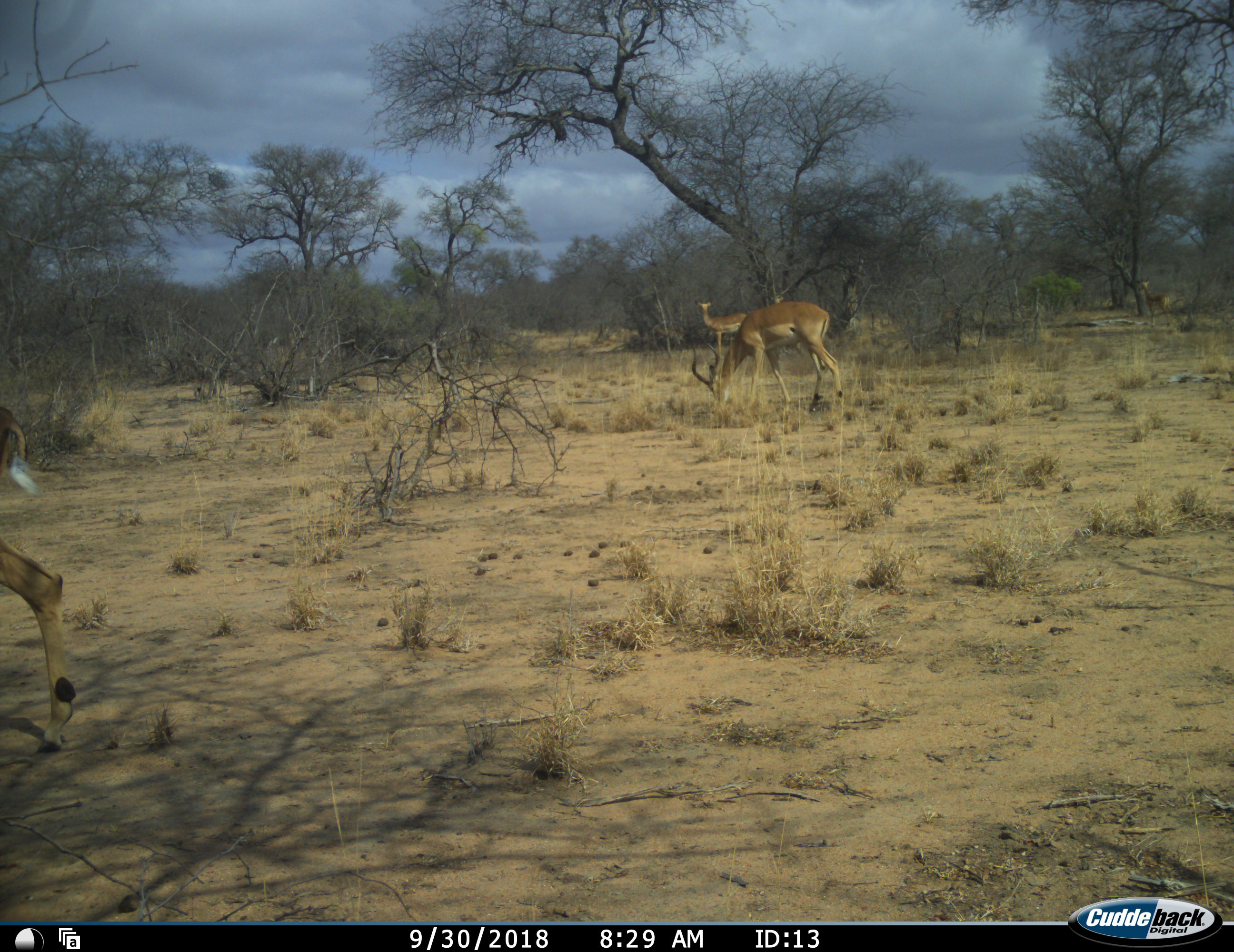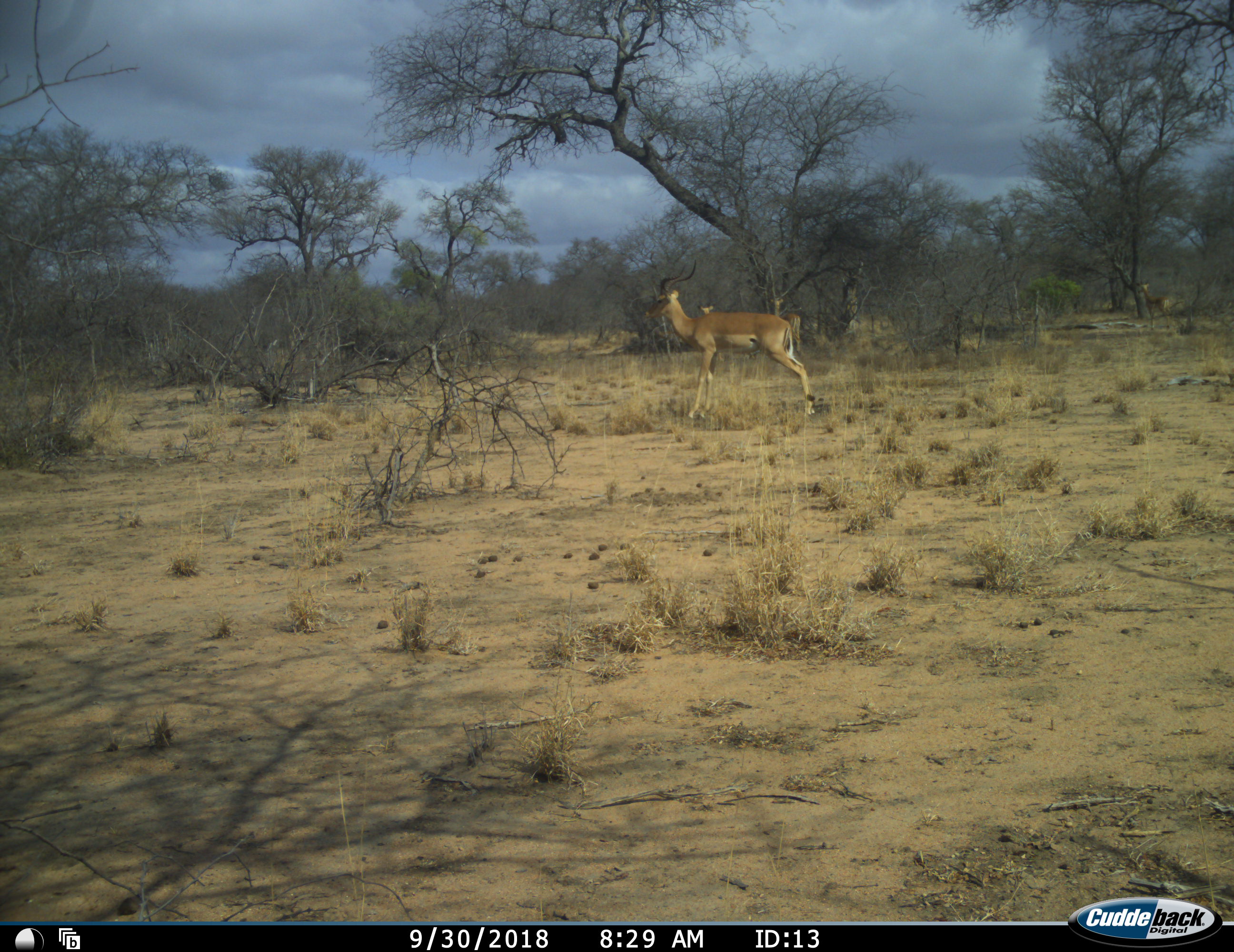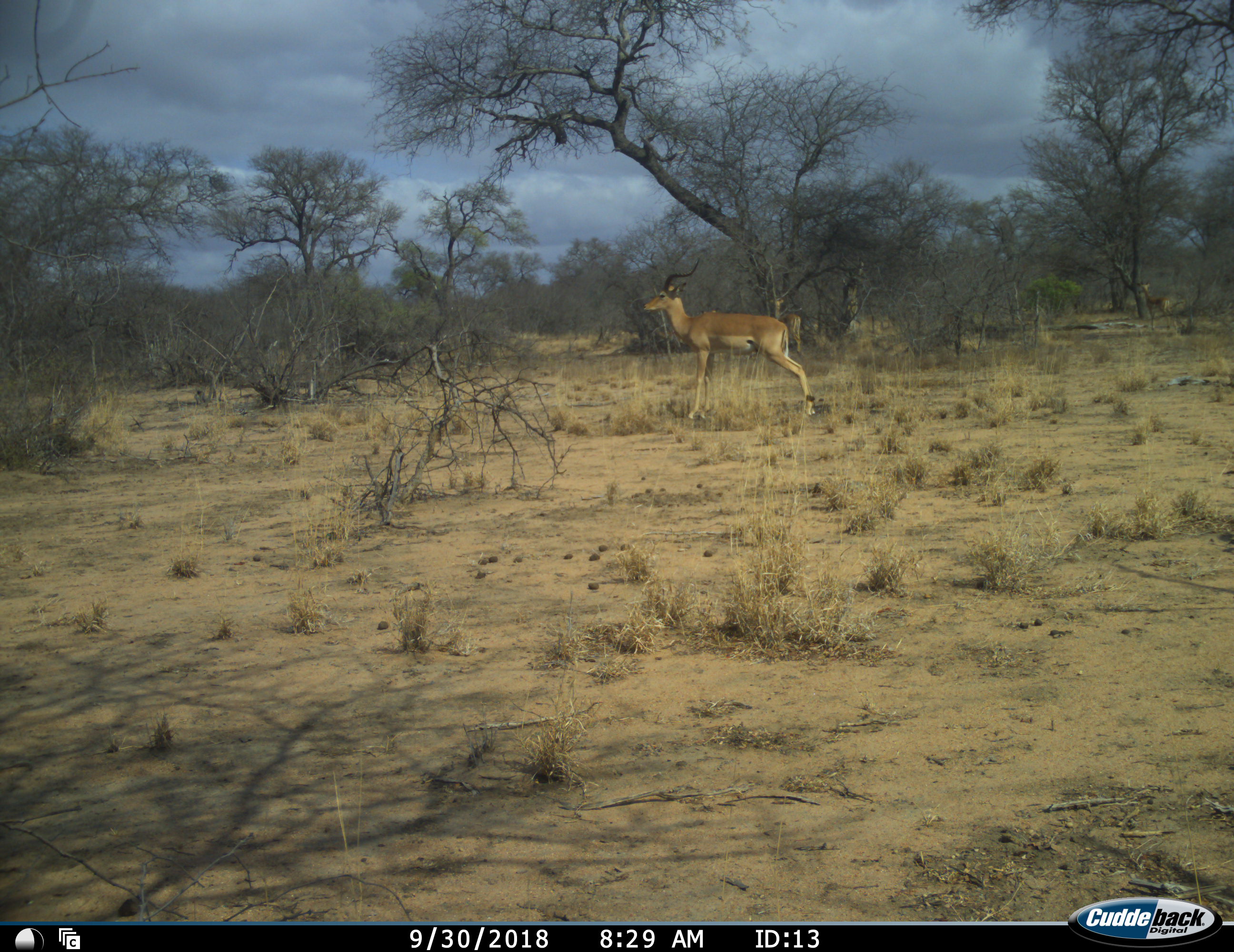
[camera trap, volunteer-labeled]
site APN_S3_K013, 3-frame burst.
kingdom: Animalia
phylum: Chordata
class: Mammalia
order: Artiodactyla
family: Bovidae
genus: Aepyceros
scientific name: Aepyceros melampus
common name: impala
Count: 5.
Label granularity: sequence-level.